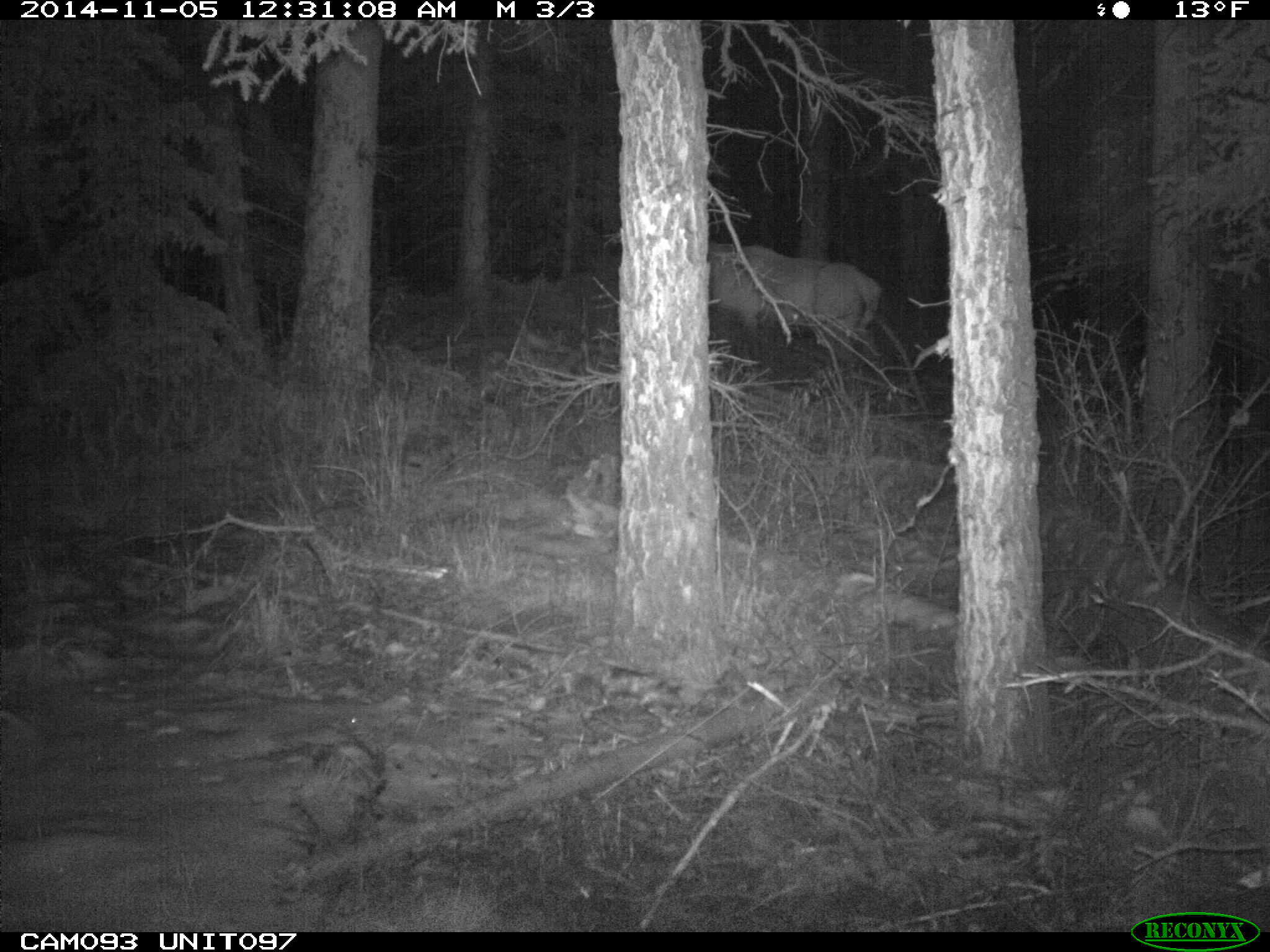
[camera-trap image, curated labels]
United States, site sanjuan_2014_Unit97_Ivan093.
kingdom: Animalia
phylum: Chordata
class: Mammalia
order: Artiodactyla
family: Cervidae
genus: Cervus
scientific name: Cervus elaphus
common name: red deer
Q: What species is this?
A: Cervus elaphus (red deer).